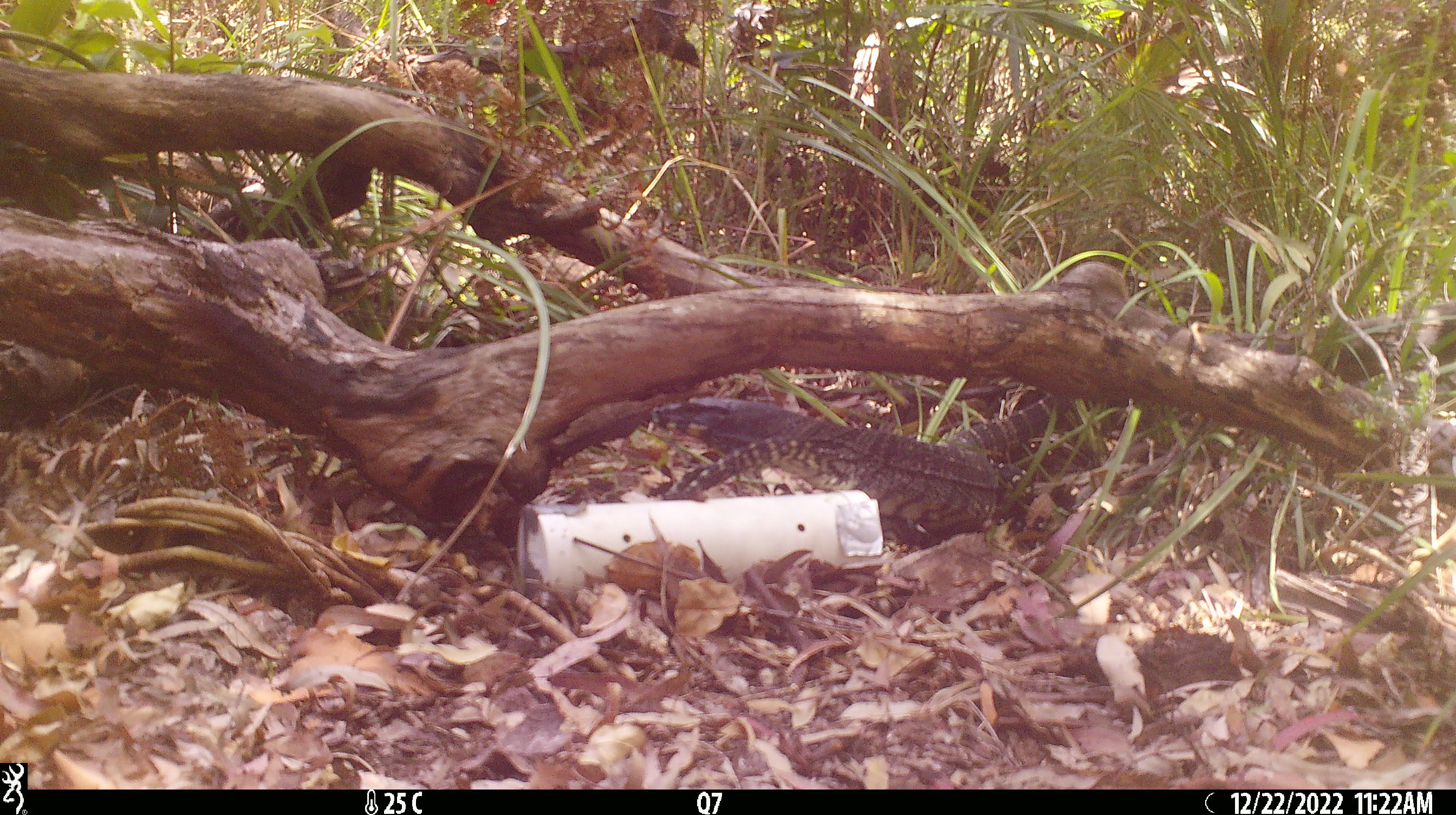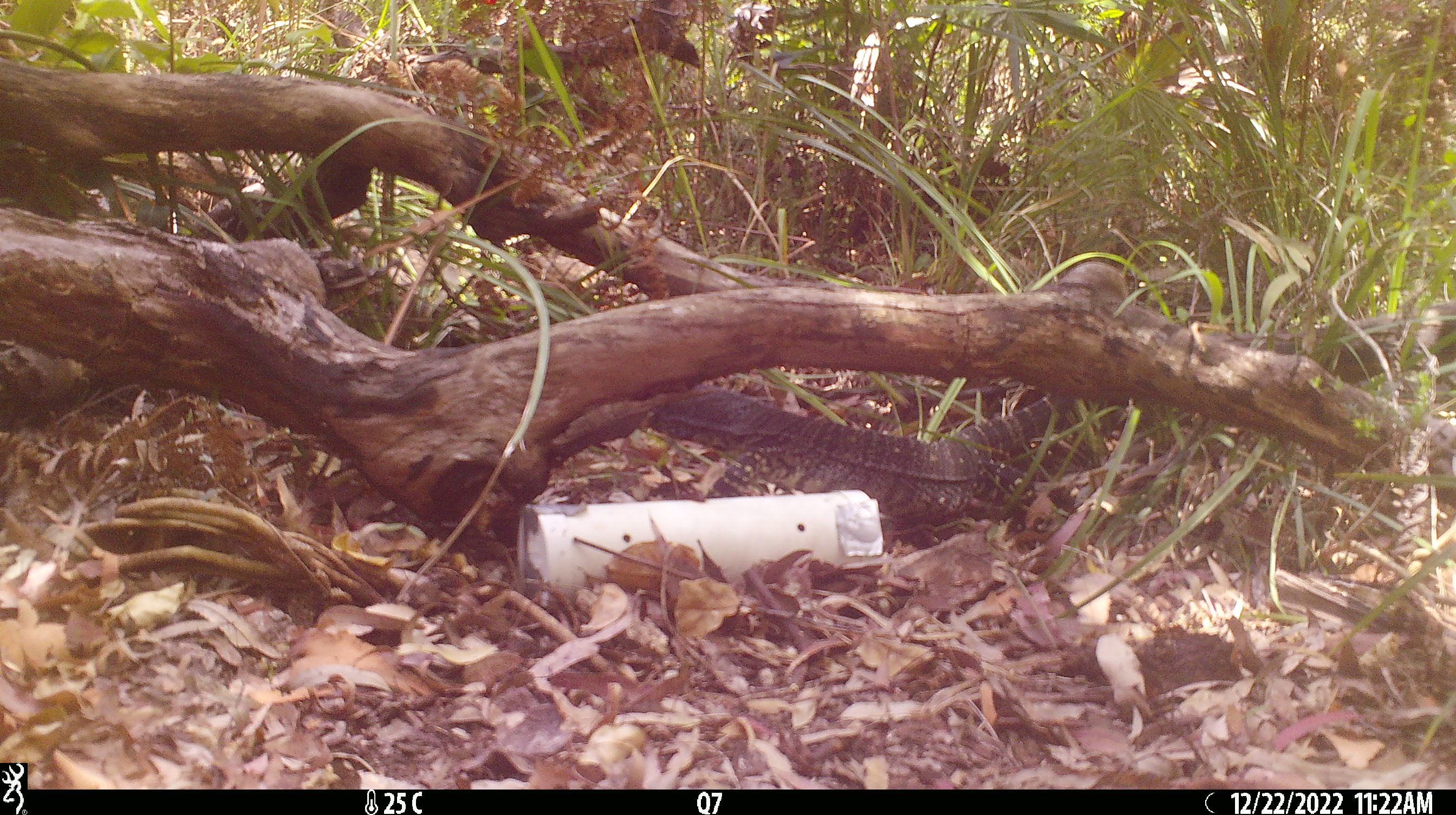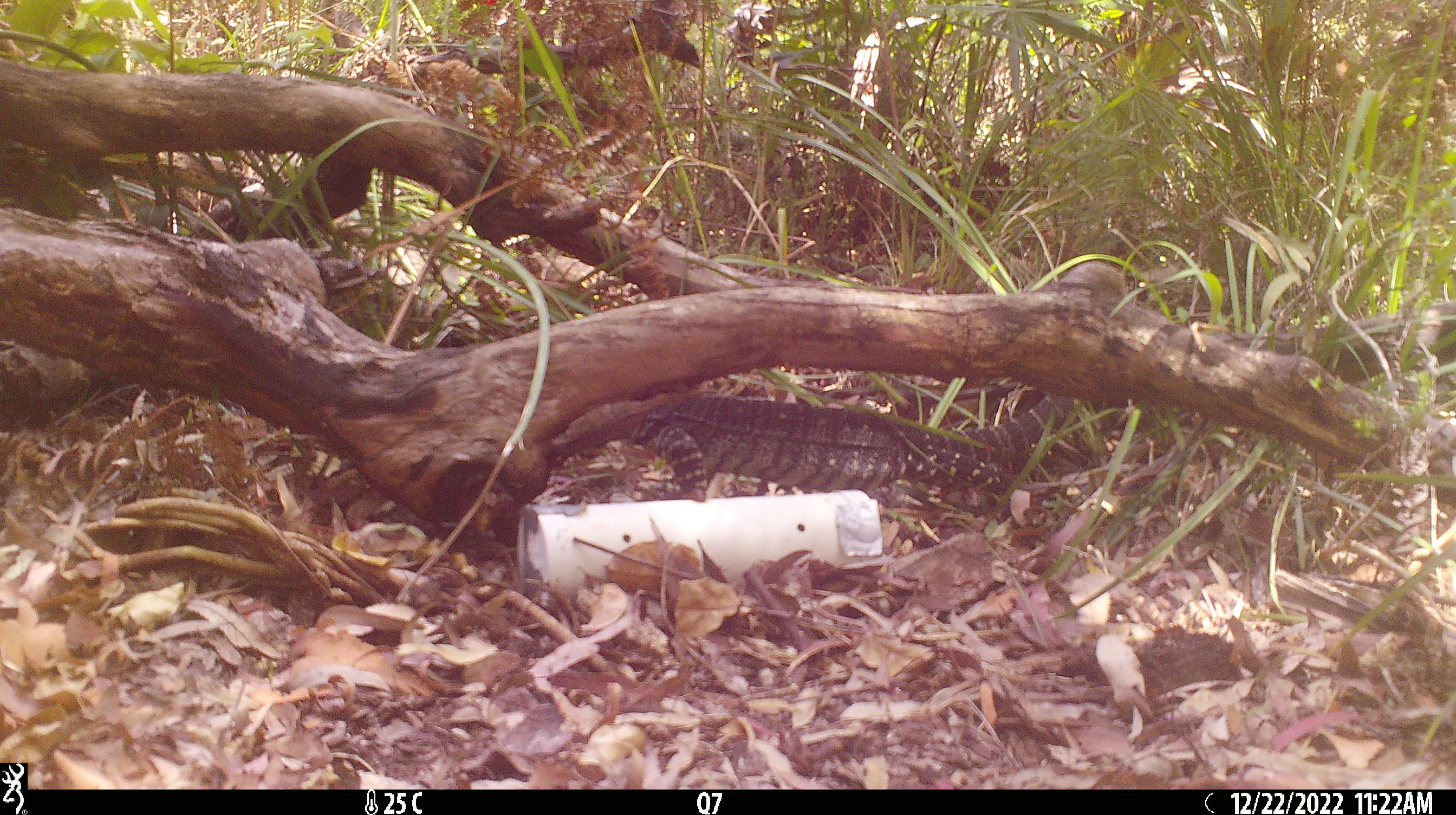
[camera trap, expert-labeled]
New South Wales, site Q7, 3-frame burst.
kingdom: Animalia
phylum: Chordata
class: Reptilia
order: Squamata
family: Varanidae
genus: Varanus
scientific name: Varanus varius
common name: lace monitor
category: goanna